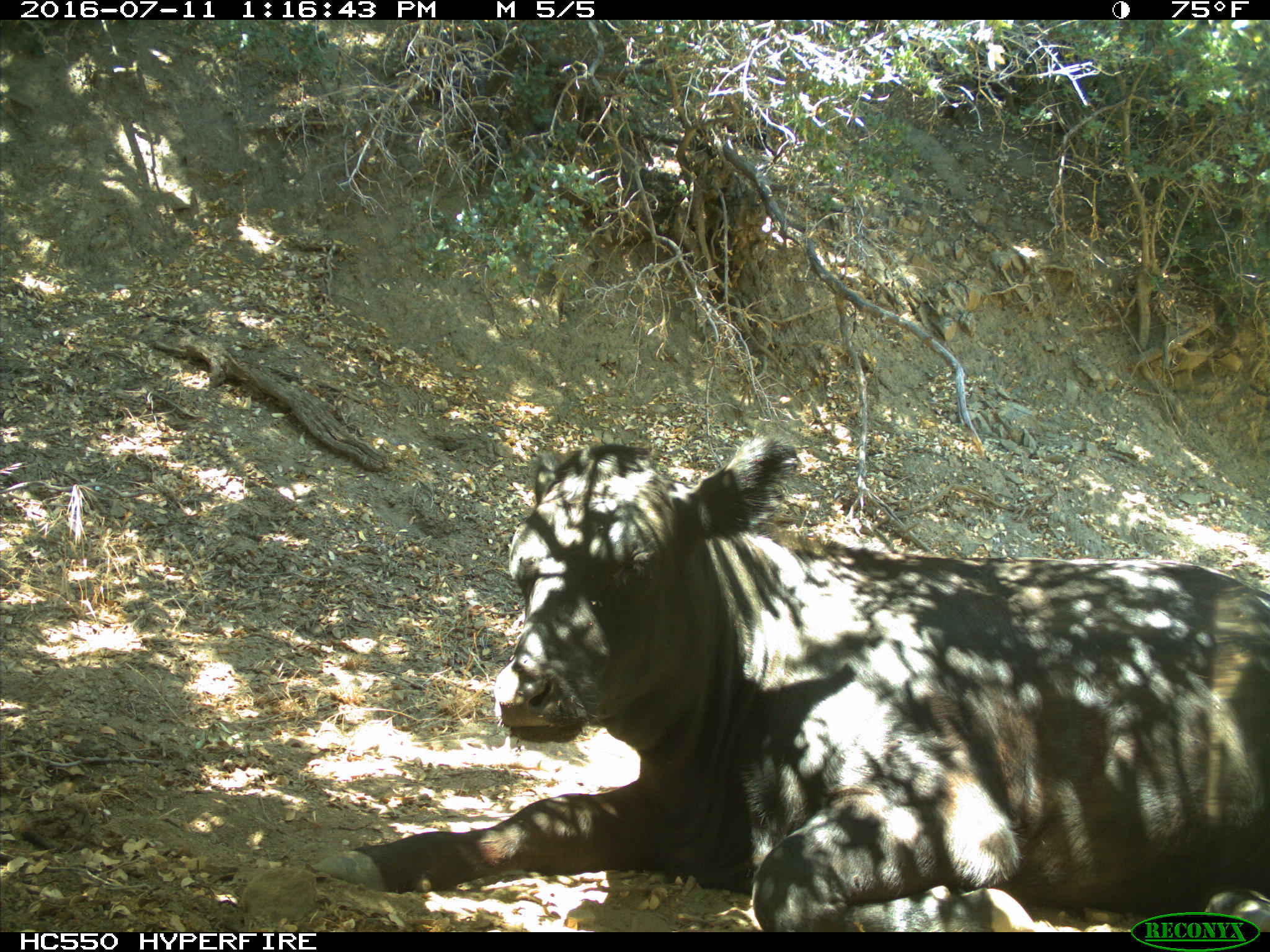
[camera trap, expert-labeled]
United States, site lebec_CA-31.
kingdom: Animalia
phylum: Chordata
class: Mammalia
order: Artiodactyla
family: Bovidae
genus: Bos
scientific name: Bos taurus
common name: domestic cow